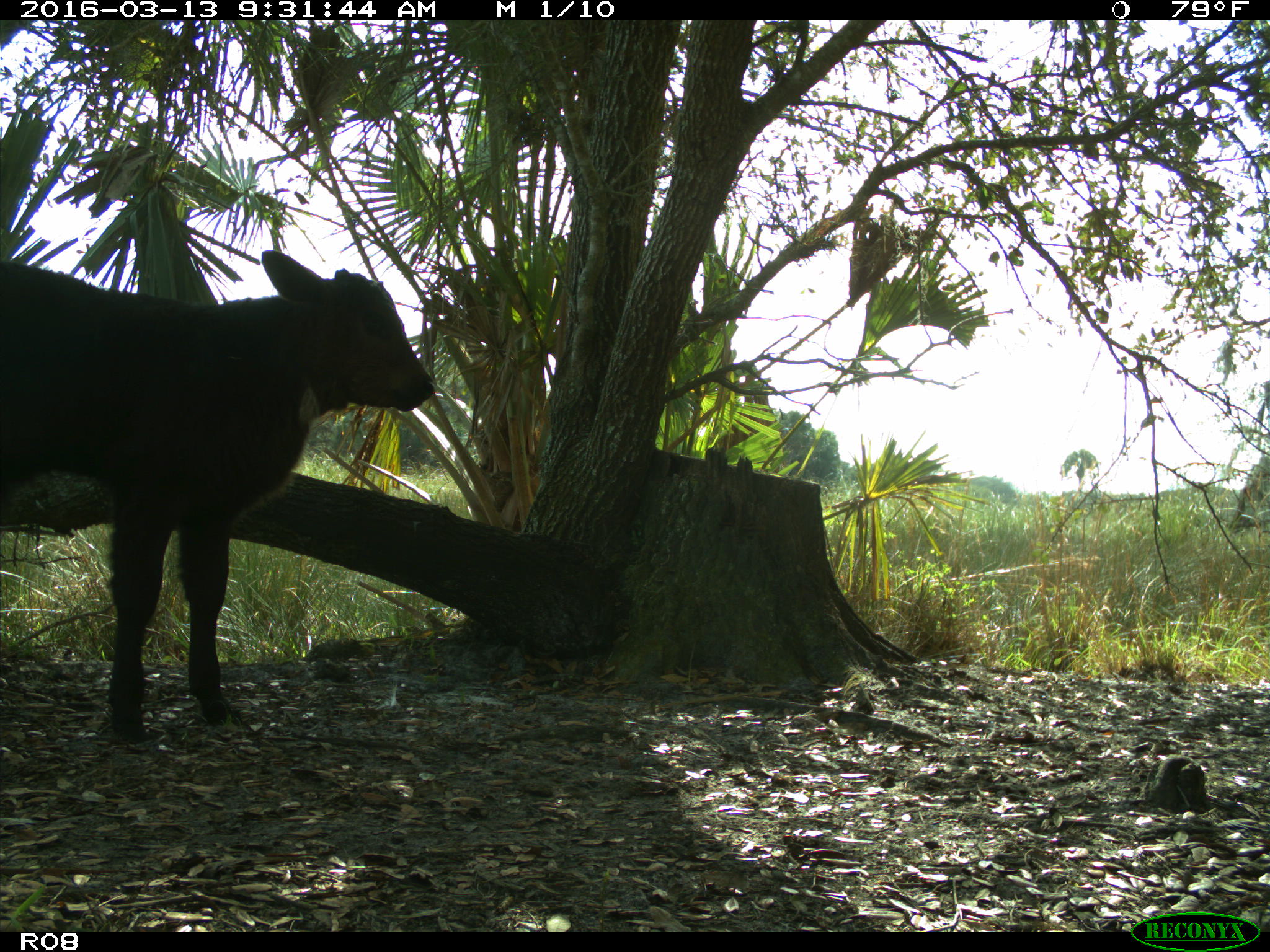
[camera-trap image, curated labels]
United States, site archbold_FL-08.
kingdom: Animalia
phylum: Chordata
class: Mammalia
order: Artiodactyla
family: Bovidae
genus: Bos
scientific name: Bos taurus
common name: domestic cow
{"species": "Bos taurus (domestic cow)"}